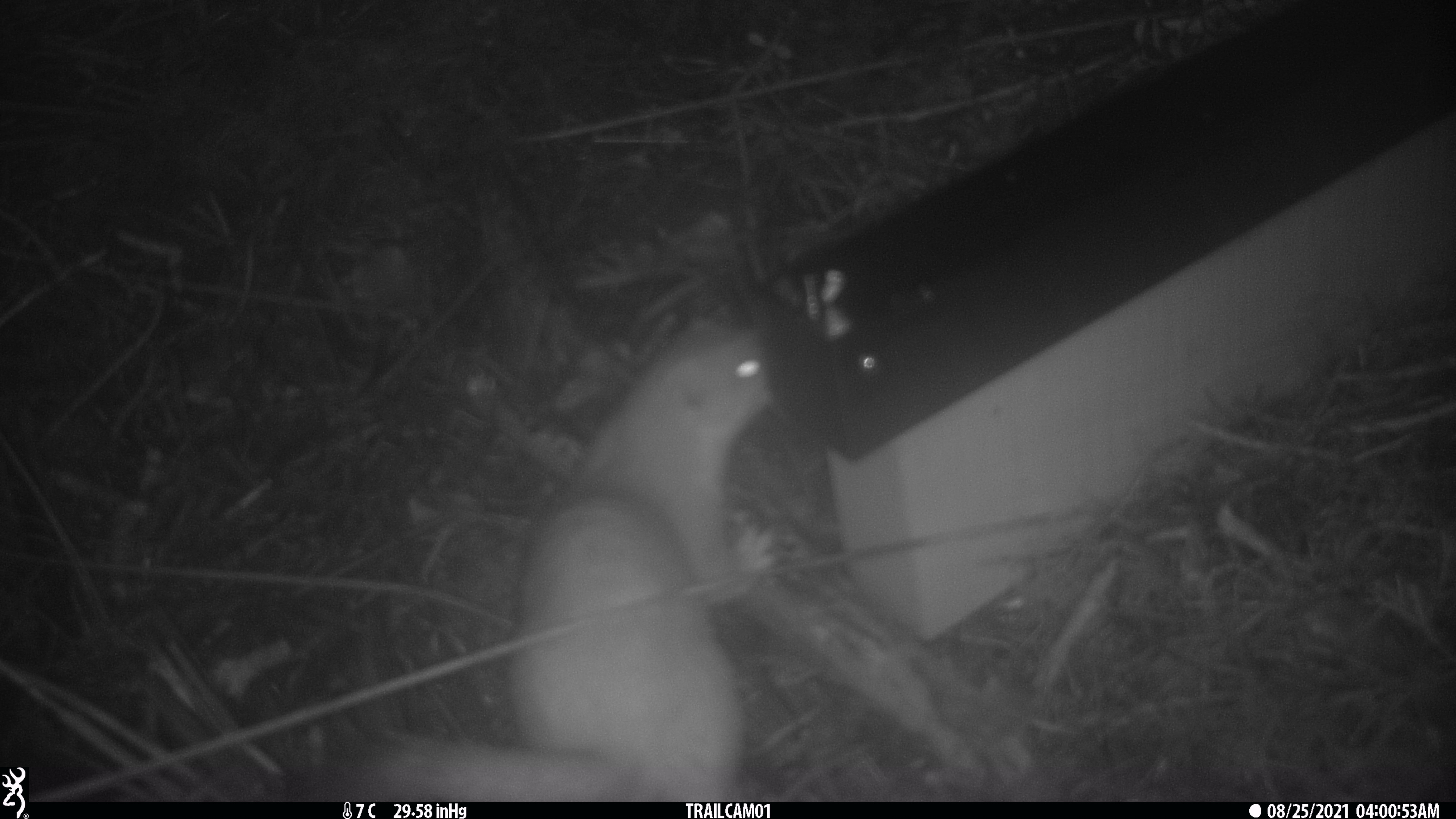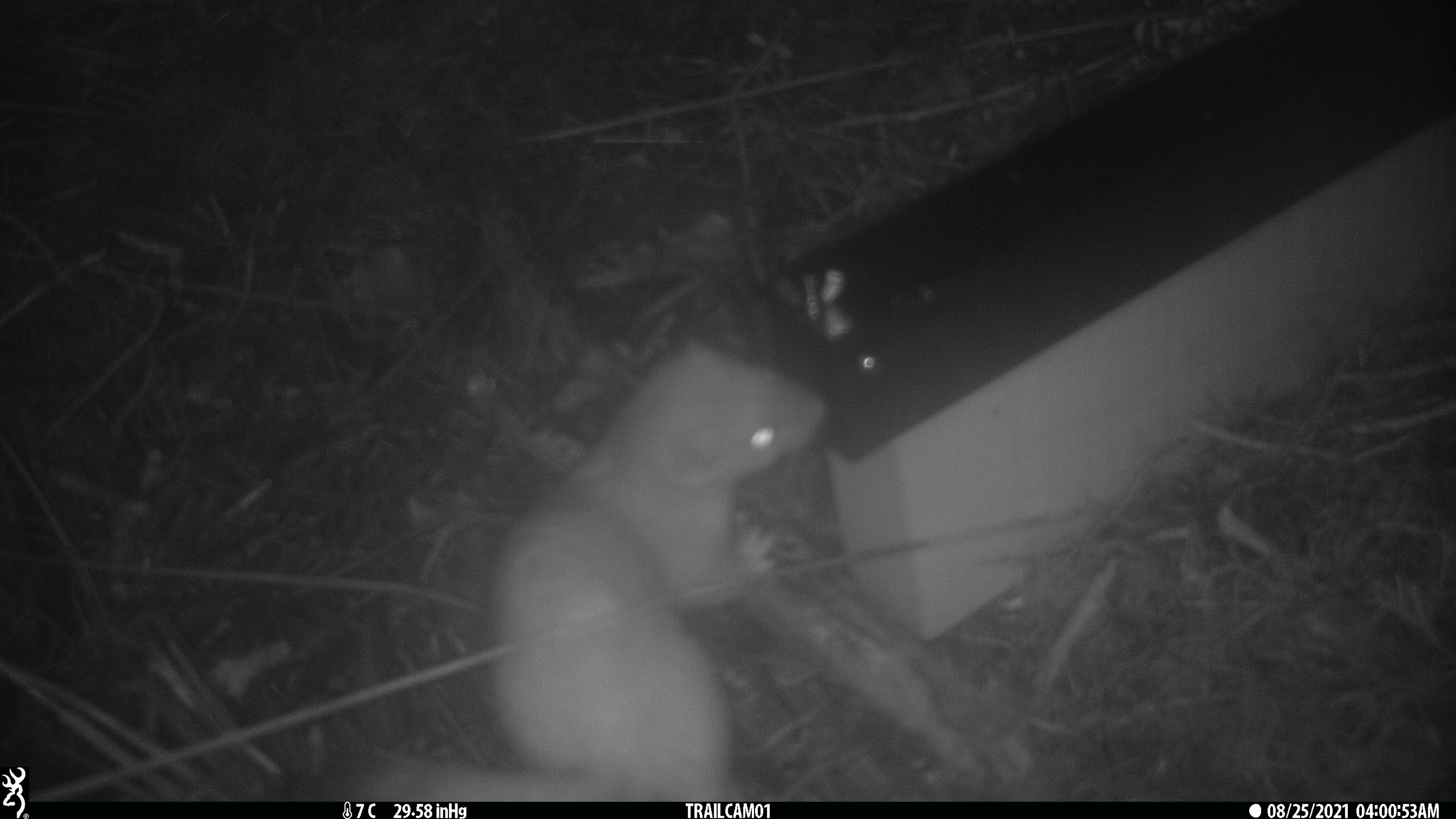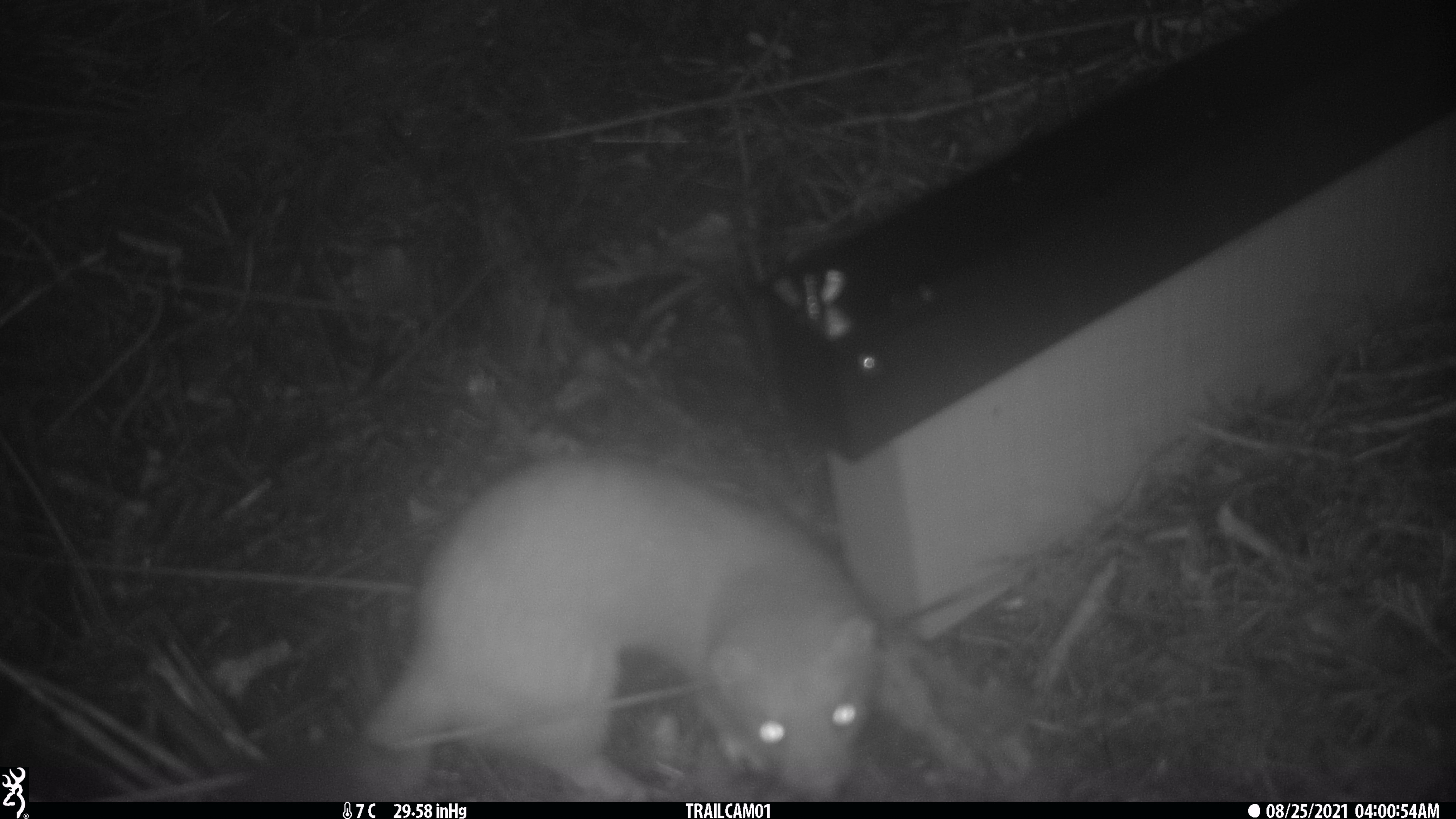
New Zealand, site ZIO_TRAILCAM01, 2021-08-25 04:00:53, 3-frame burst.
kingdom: Animalia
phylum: Chordata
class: Mammalia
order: Carnivora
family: Mustelidae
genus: Mustela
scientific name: Mustela erminea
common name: stoat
Stoat (Mustela erminea).